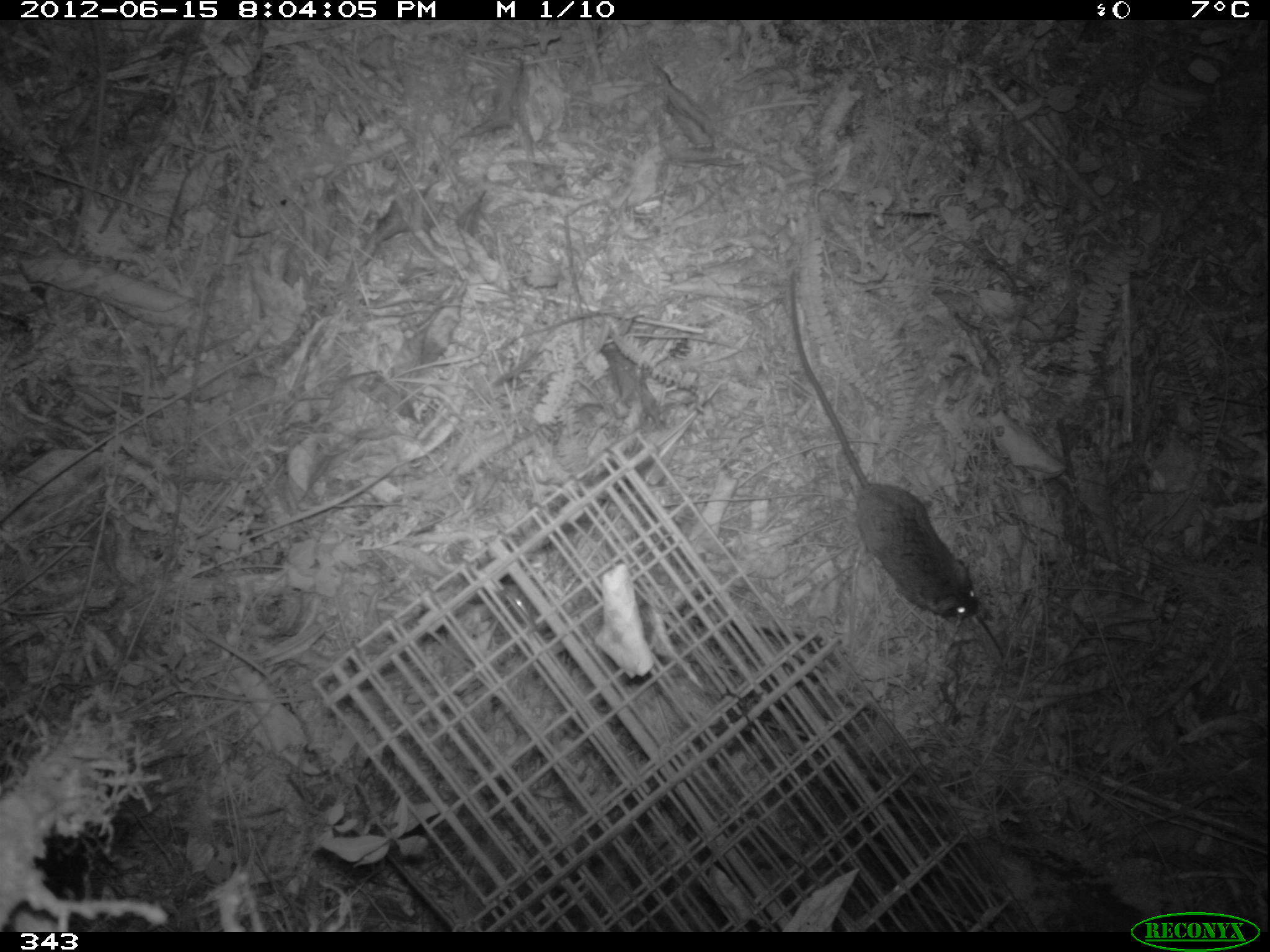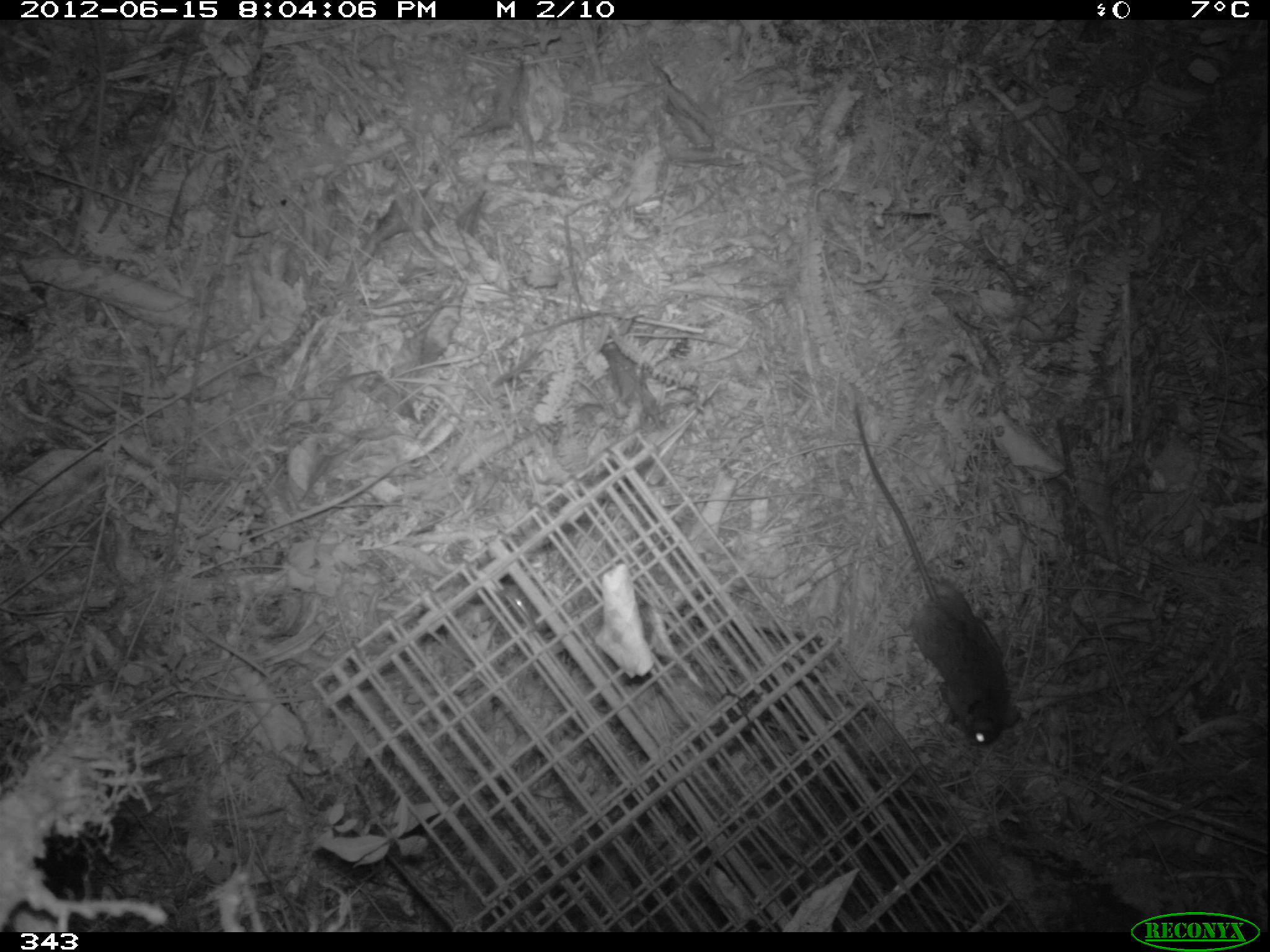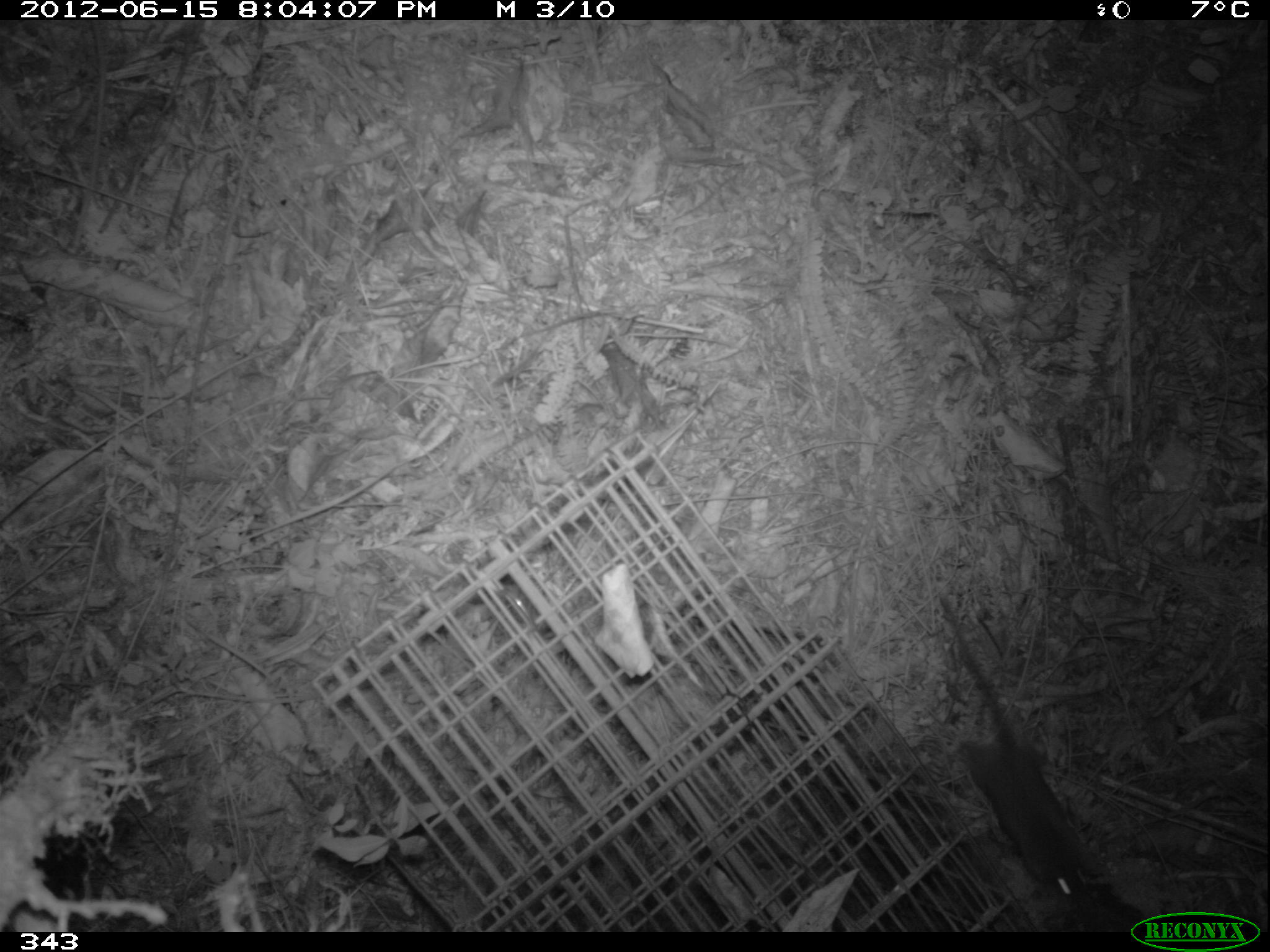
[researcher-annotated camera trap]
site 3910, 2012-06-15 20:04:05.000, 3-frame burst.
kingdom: Animalia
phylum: Chordata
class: Mammalia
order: Rodentia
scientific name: Rodentia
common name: rodents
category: unknown rodent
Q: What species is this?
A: Unknown rodent (rodents) (Rodentia).